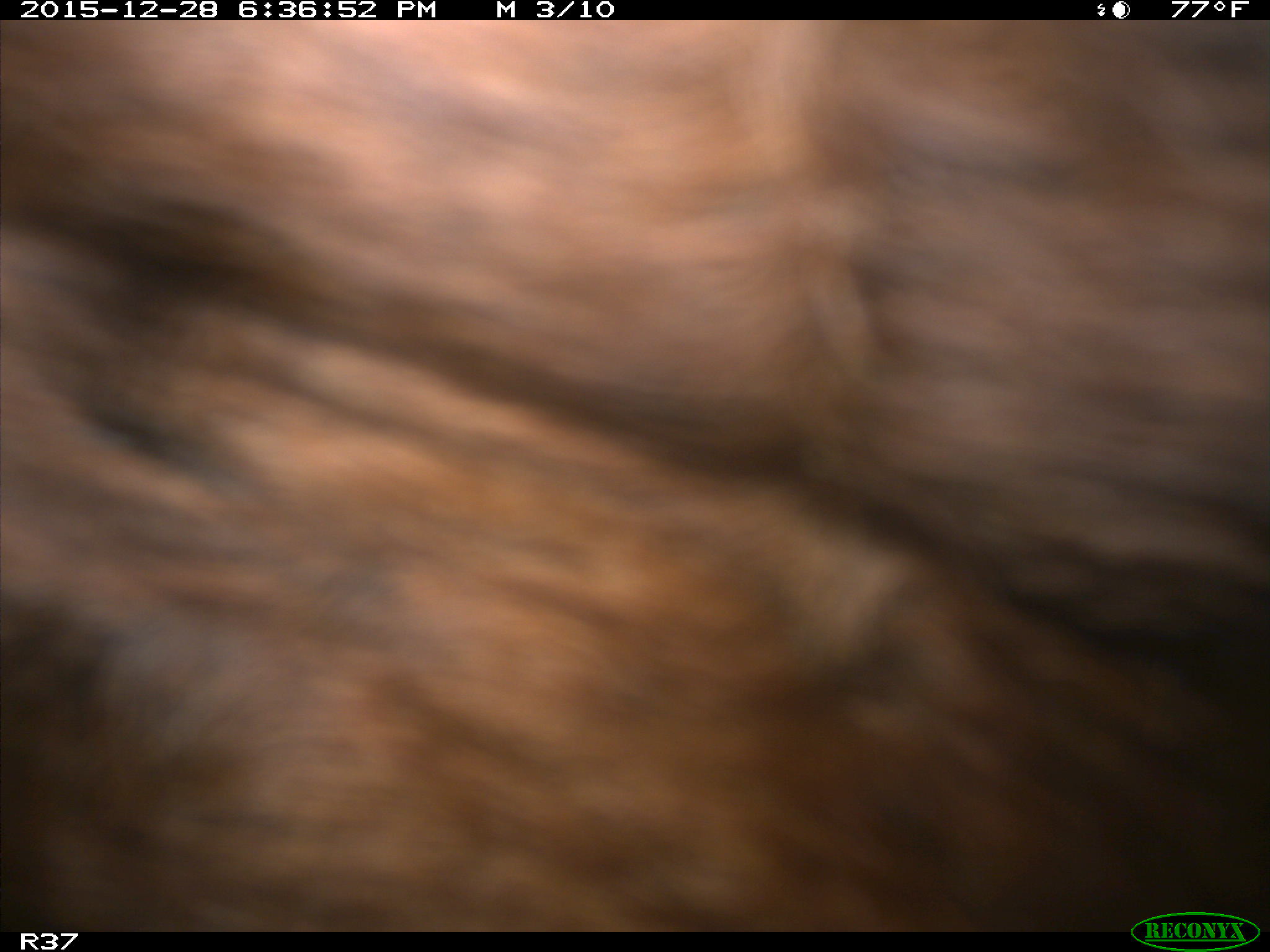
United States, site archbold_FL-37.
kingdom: Animalia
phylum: Chordata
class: Mammalia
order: Artiodactyla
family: Bovidae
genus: Bos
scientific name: Bos taurus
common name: domestic cow